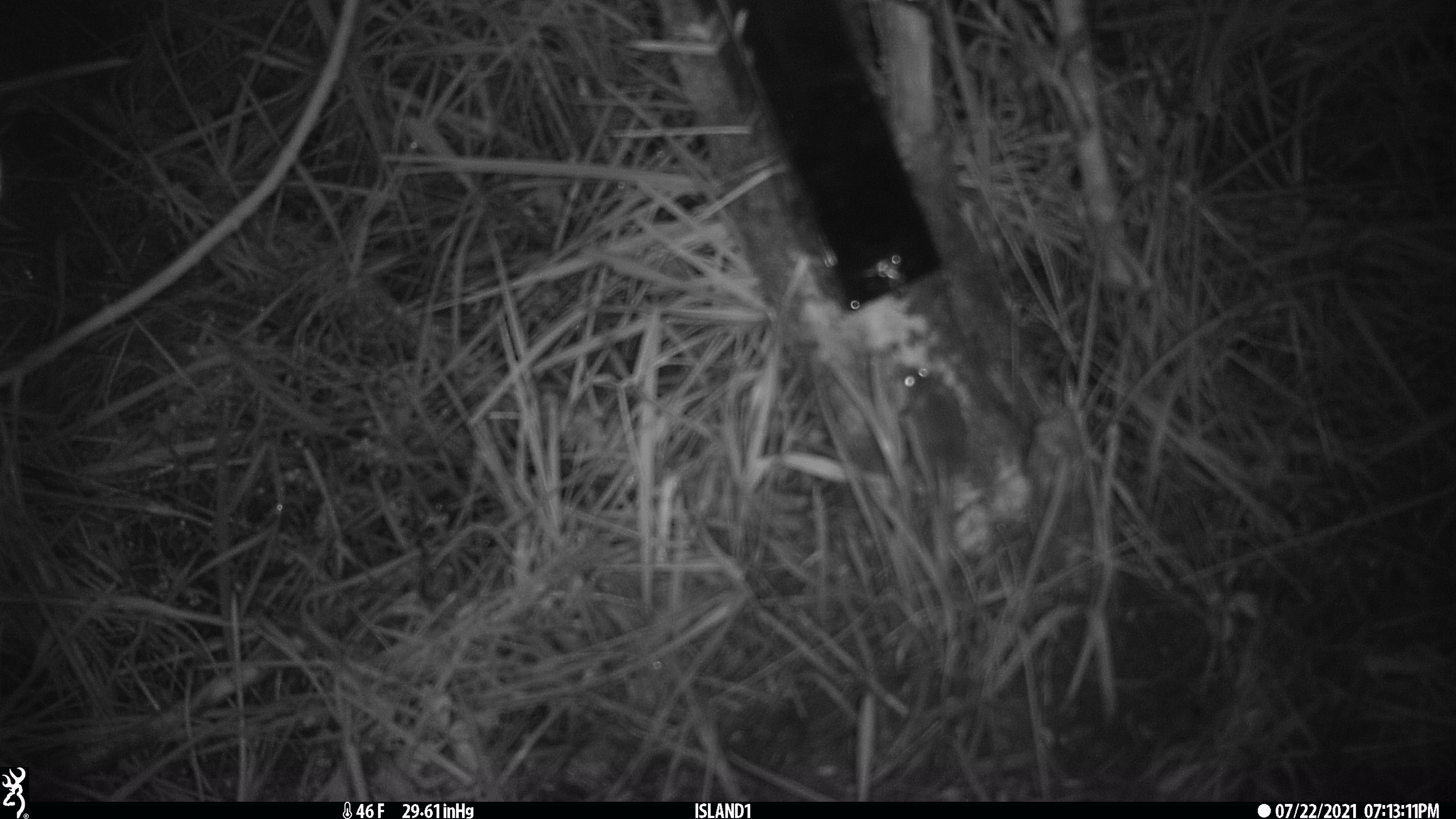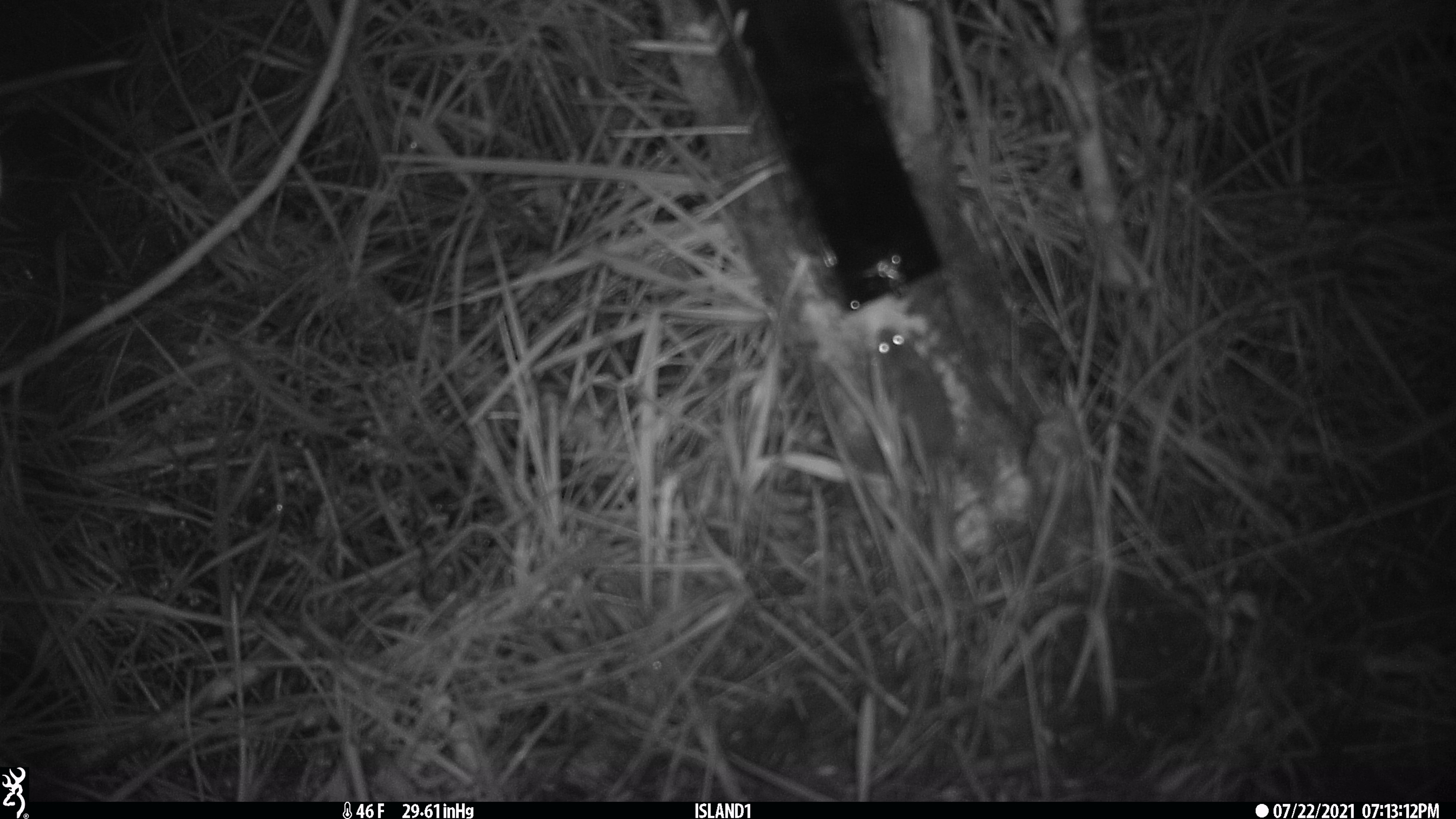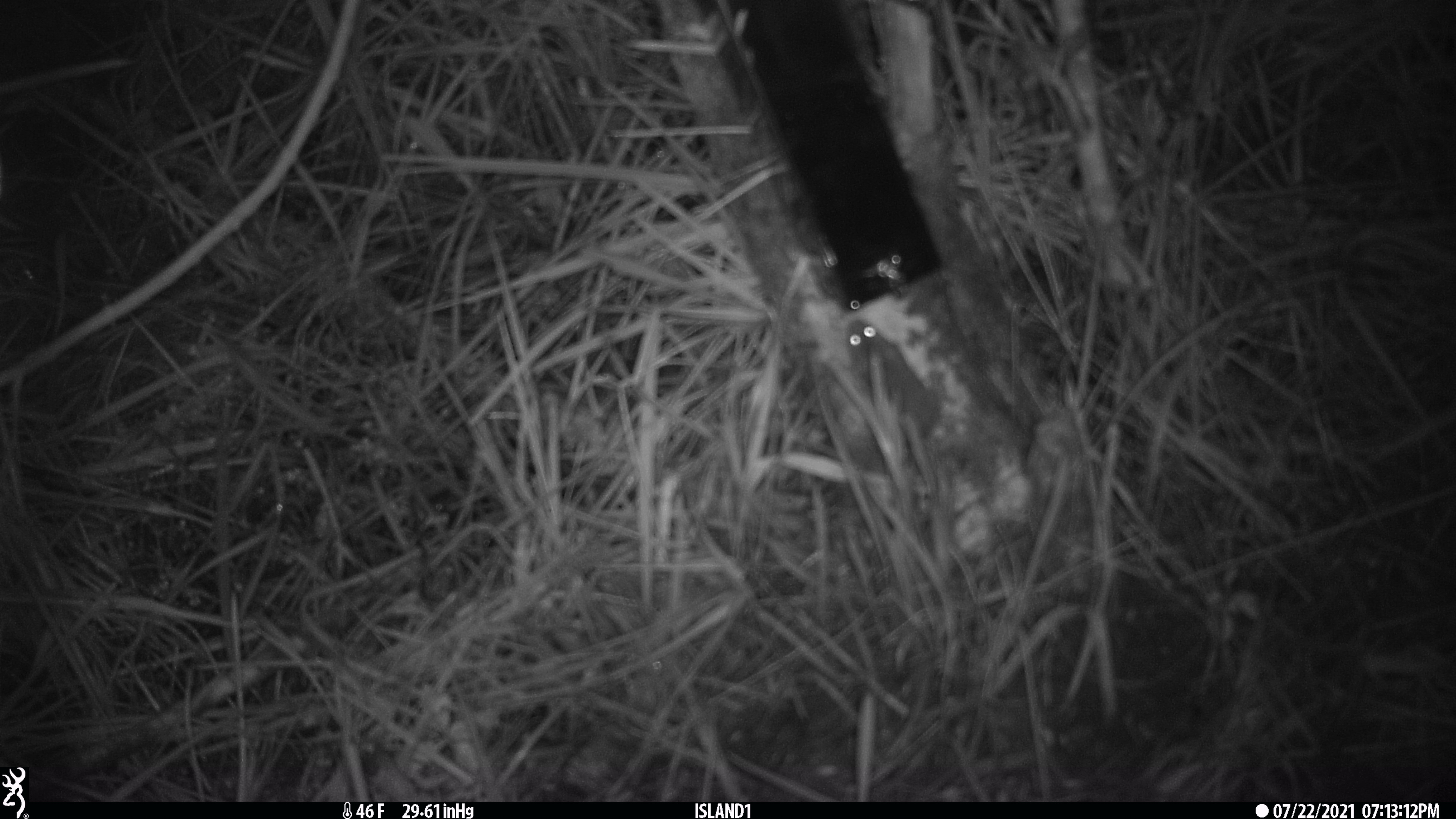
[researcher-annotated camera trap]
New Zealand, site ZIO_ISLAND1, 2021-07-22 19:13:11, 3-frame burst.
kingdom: Animalia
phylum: Chordata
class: Mammalia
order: Rodentia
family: Muridae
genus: Mus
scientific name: Mus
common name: mouse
Mouse (Mus).